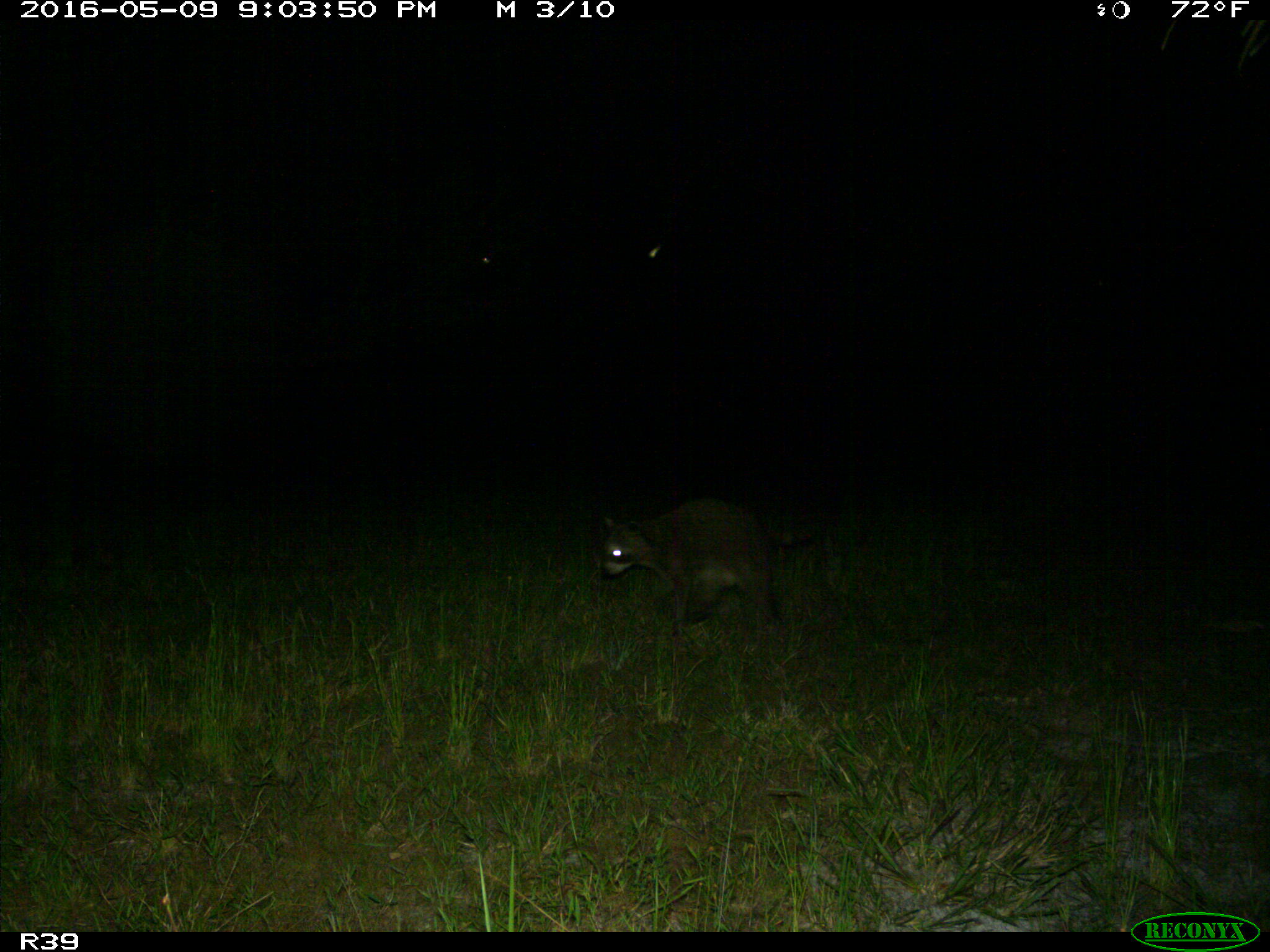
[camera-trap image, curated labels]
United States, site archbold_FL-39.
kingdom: Animalia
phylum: Chordata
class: Mammalia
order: Carnivora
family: Procyonidae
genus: Procyon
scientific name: Procyon lotor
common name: common raccoon